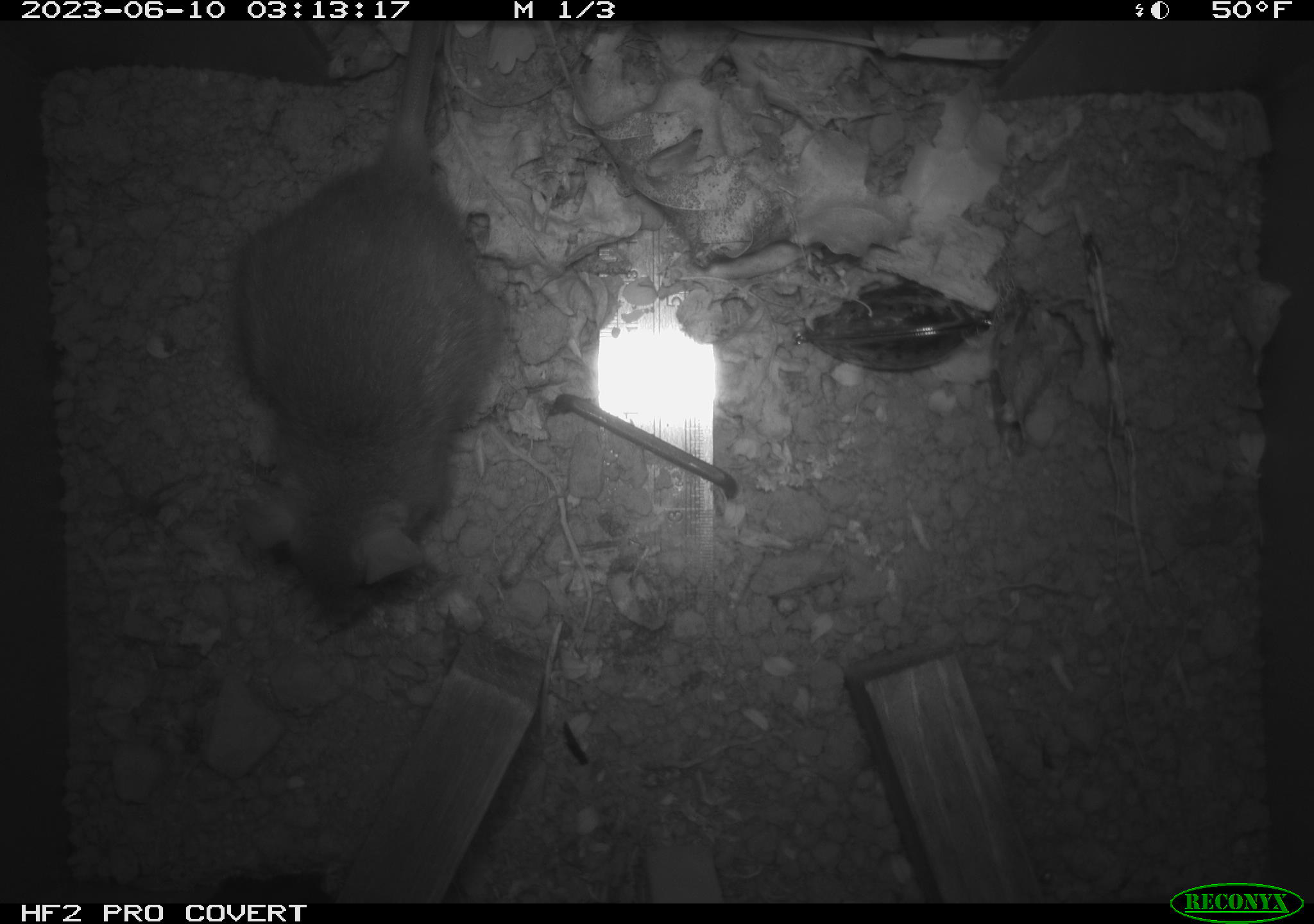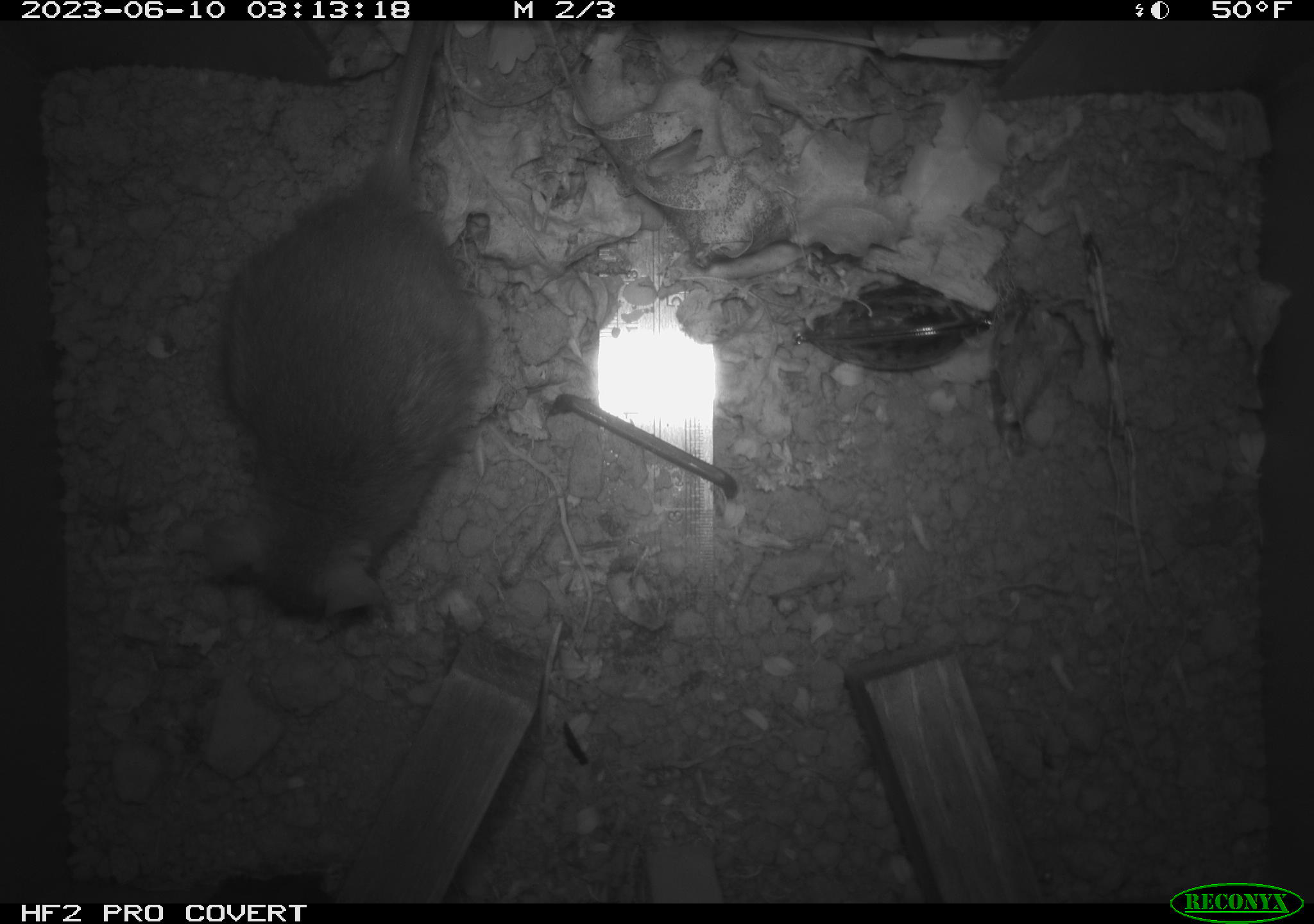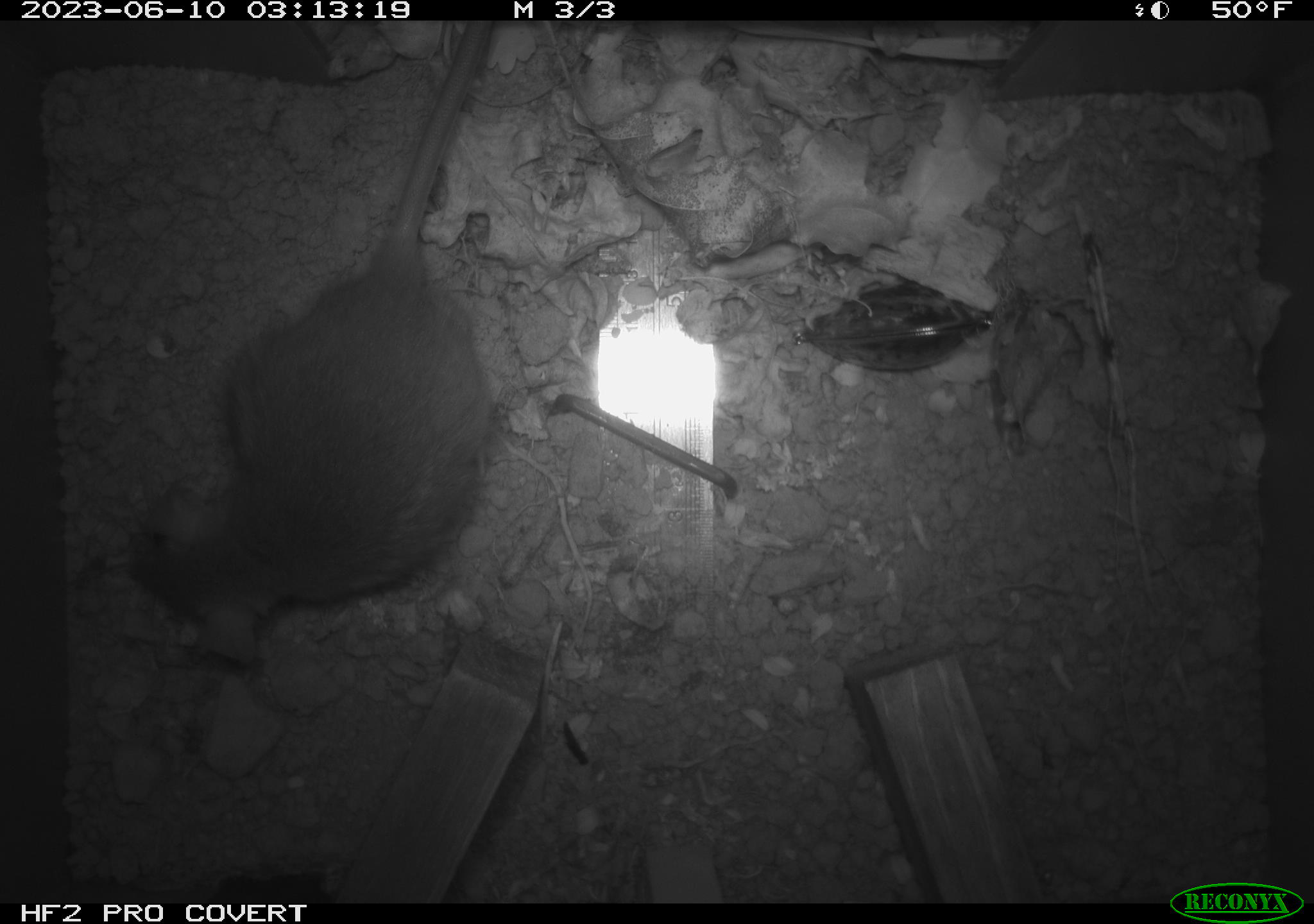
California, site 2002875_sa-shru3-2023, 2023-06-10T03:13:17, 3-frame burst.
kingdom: Animalia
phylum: Chordata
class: Mammalia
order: Rodentia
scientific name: Rodentia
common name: mouse species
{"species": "mouse species (Rodentia)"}